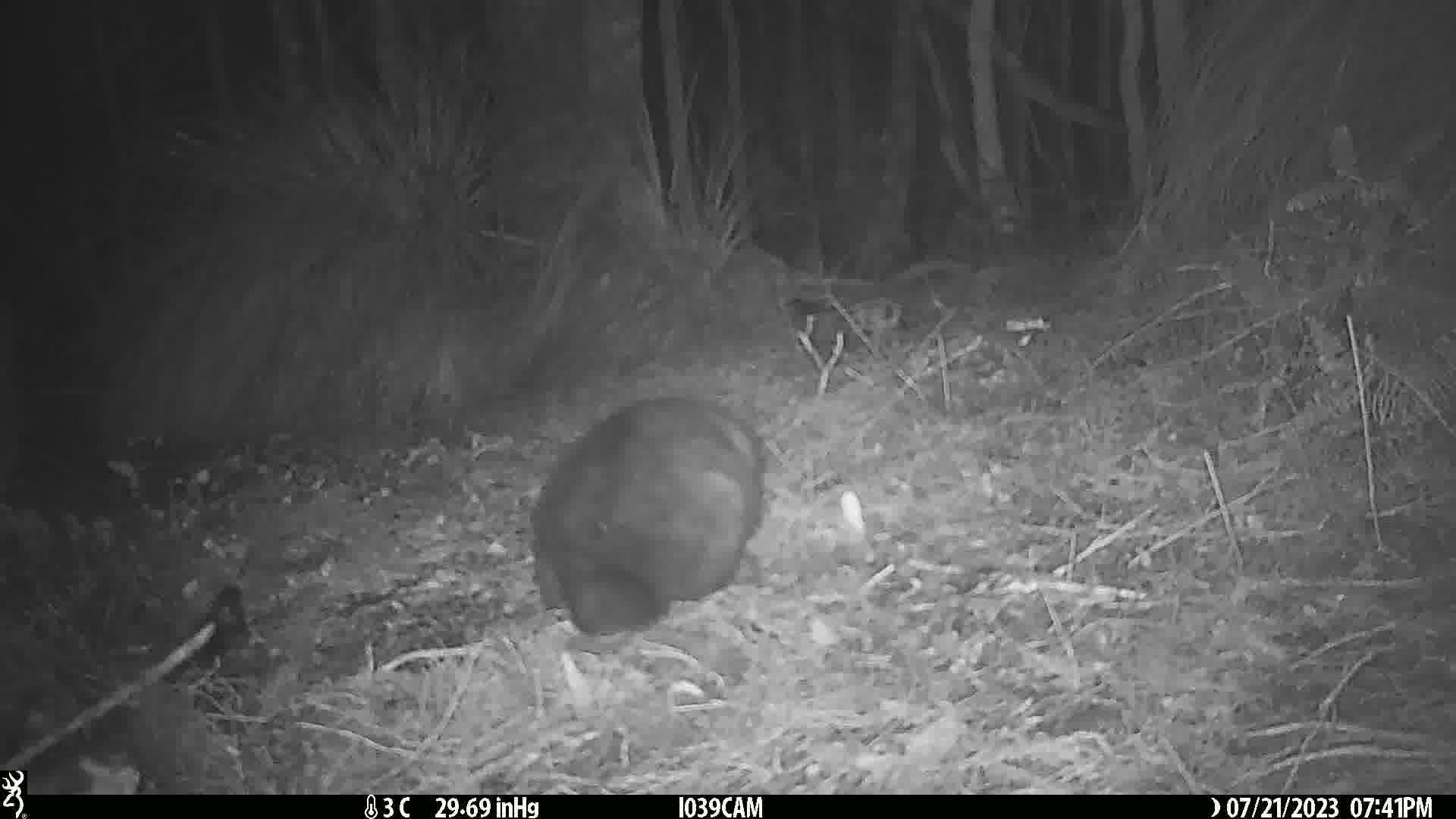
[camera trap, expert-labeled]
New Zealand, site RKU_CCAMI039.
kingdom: Animalia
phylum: Chordata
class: Mammalia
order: Diprotodontia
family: Phalangeridae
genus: Trichosurus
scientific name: Trichosurus vulpecula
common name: common brushtail possum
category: possum